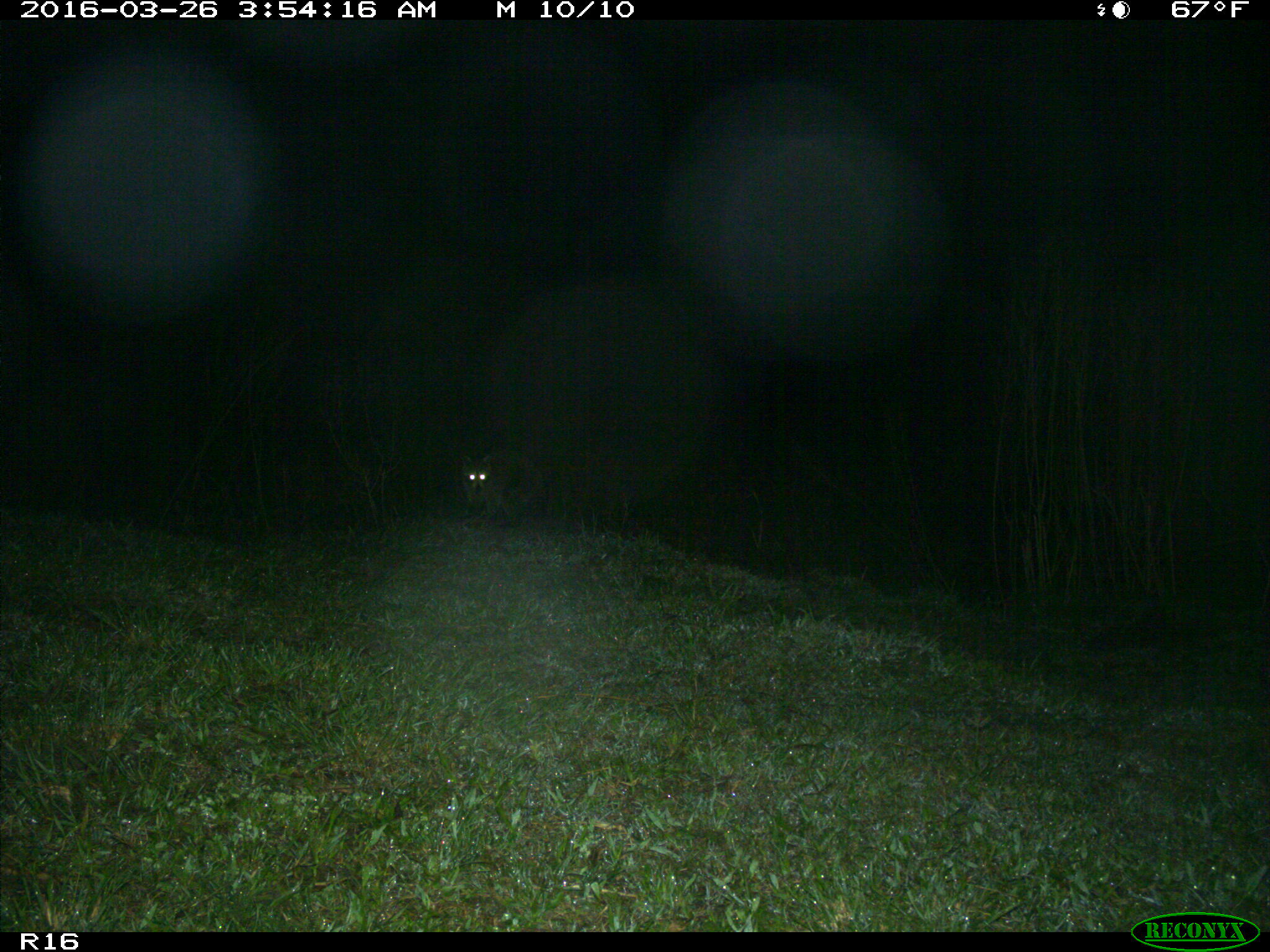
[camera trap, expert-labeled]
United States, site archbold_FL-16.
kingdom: Animalia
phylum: Chordata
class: Mammalia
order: Carnivora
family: Procyonidae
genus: Procyon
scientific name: Procyon lotor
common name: common raccoon